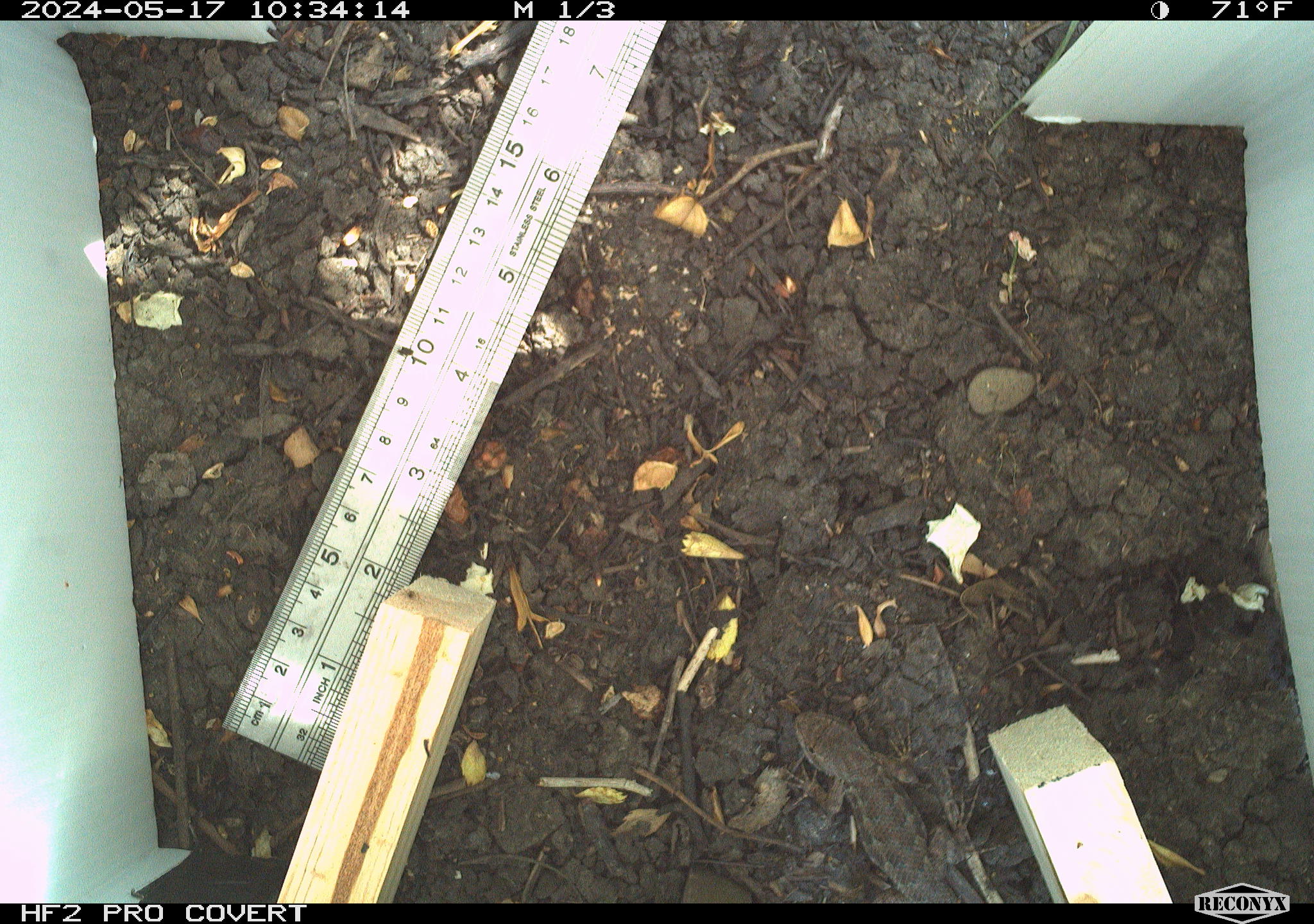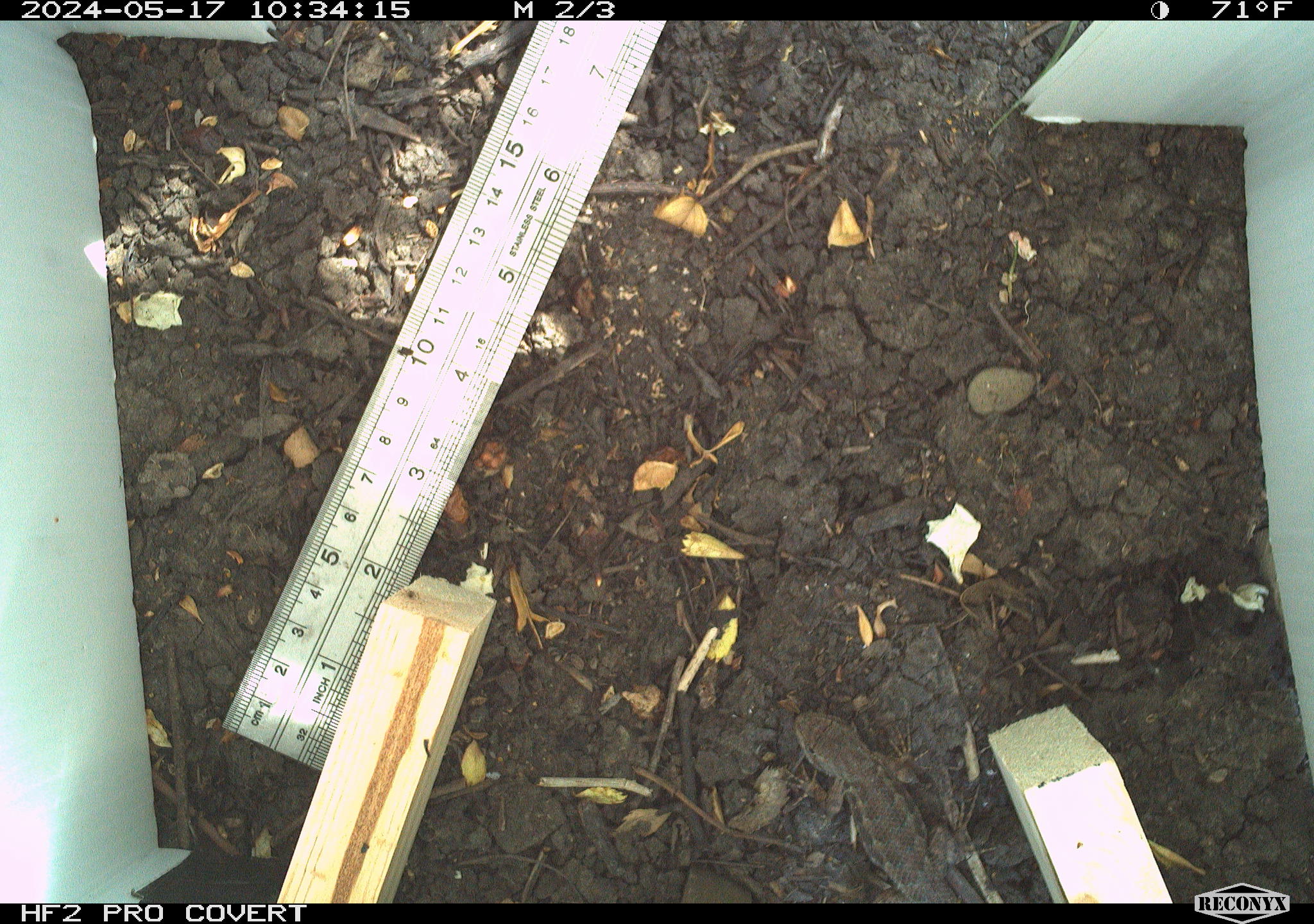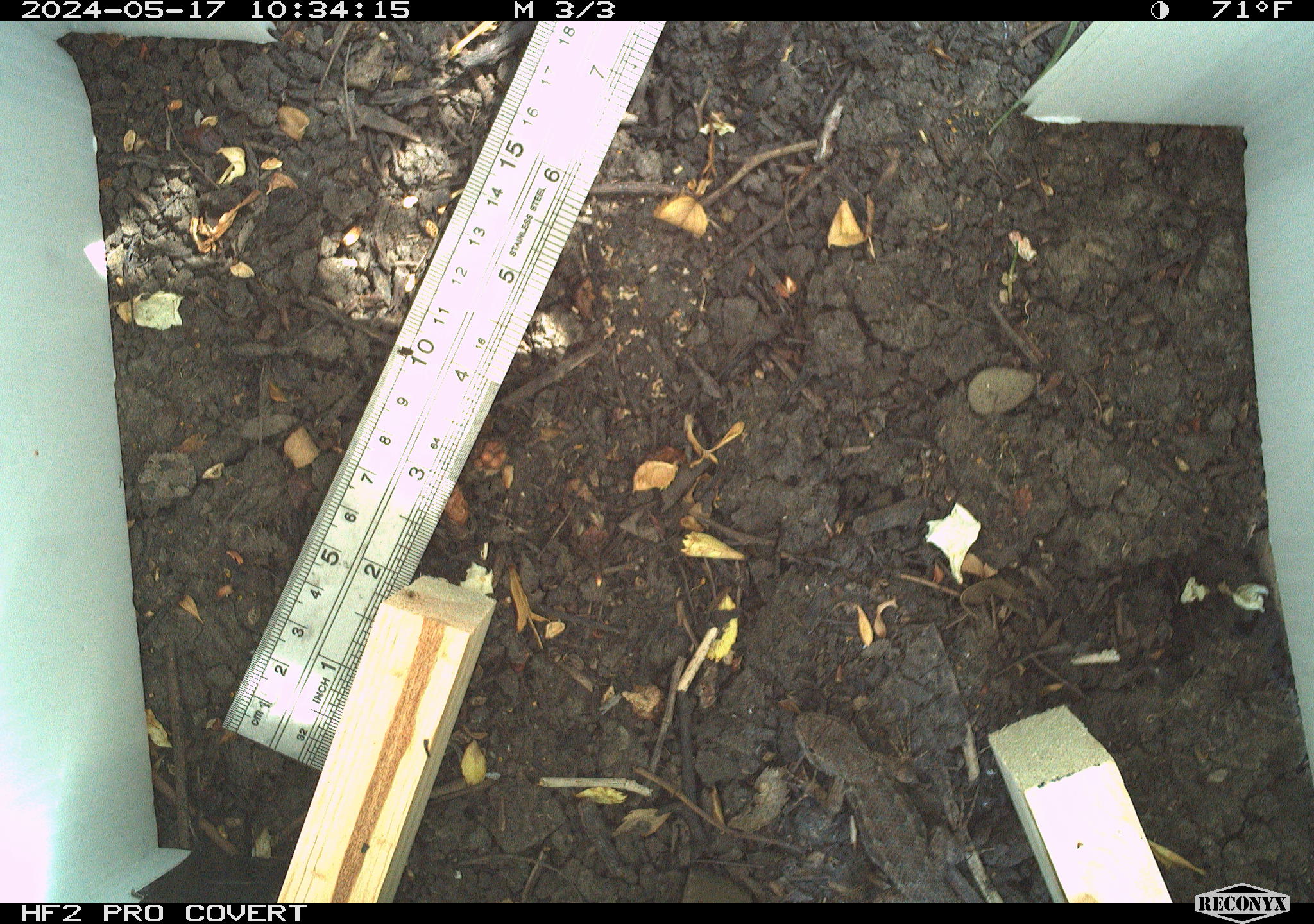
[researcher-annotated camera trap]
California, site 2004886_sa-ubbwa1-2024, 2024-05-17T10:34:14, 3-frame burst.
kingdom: Animalia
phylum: Chordata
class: Reptilia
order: Squamata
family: Phrynosomatidae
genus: Sceloporus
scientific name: Sceloporus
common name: spiny lizards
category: sceloporus species